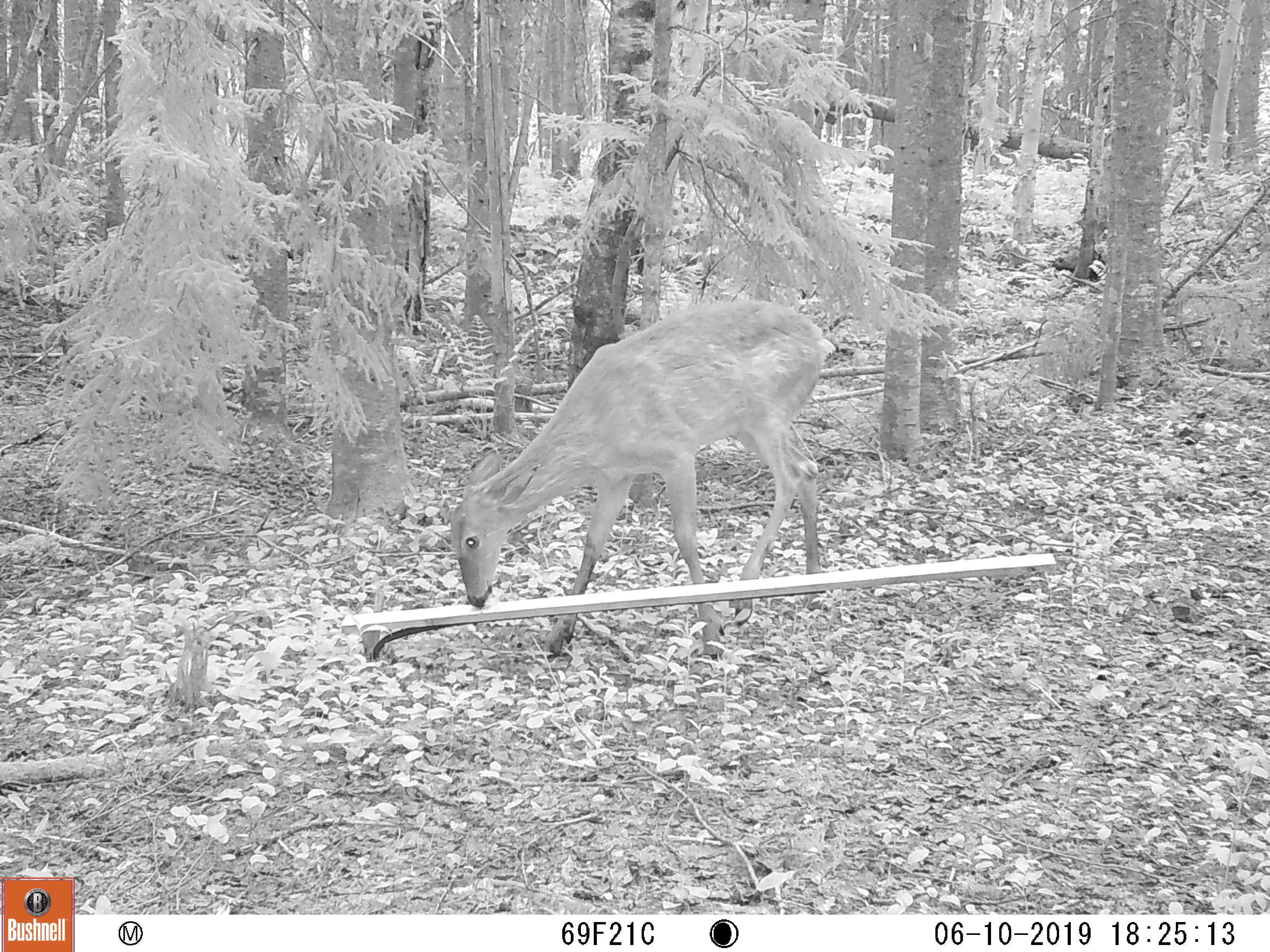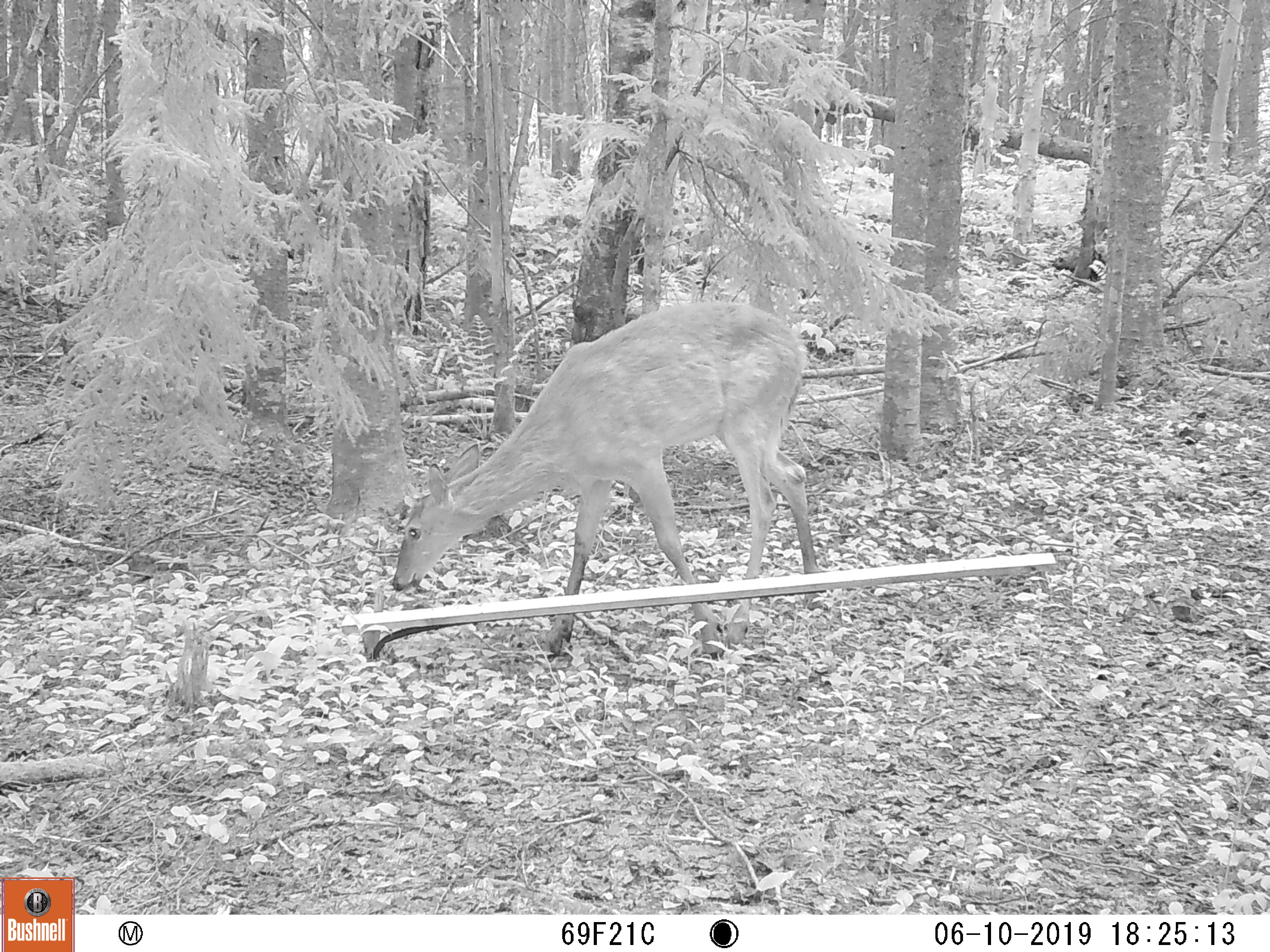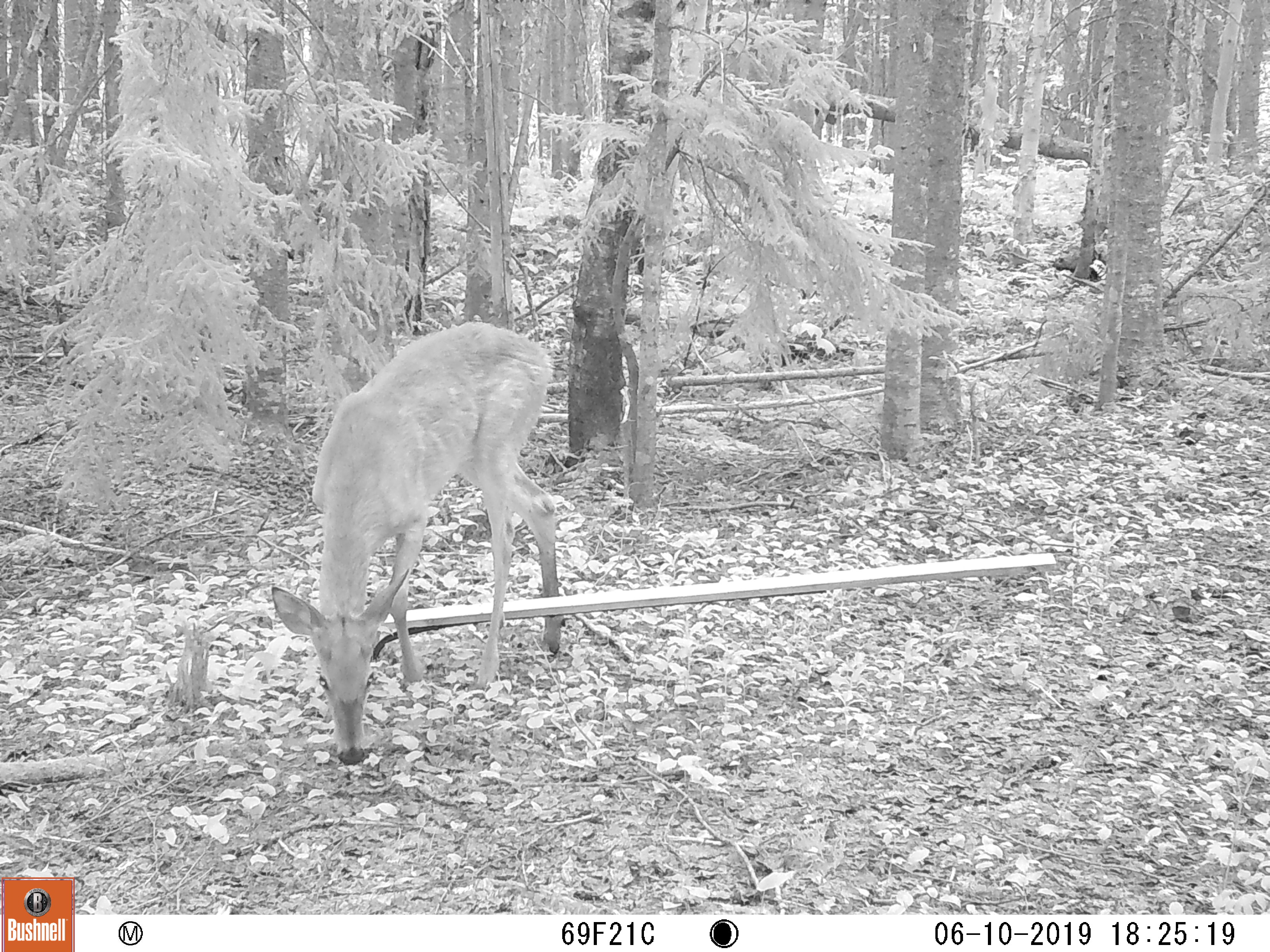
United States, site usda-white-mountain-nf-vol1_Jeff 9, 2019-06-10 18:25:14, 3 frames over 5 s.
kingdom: Animalia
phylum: Chordata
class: Mammalia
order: Artiodactyla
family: Cervidae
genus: Odocoileus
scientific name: Odocoileus virginianus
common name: white-tailed deer